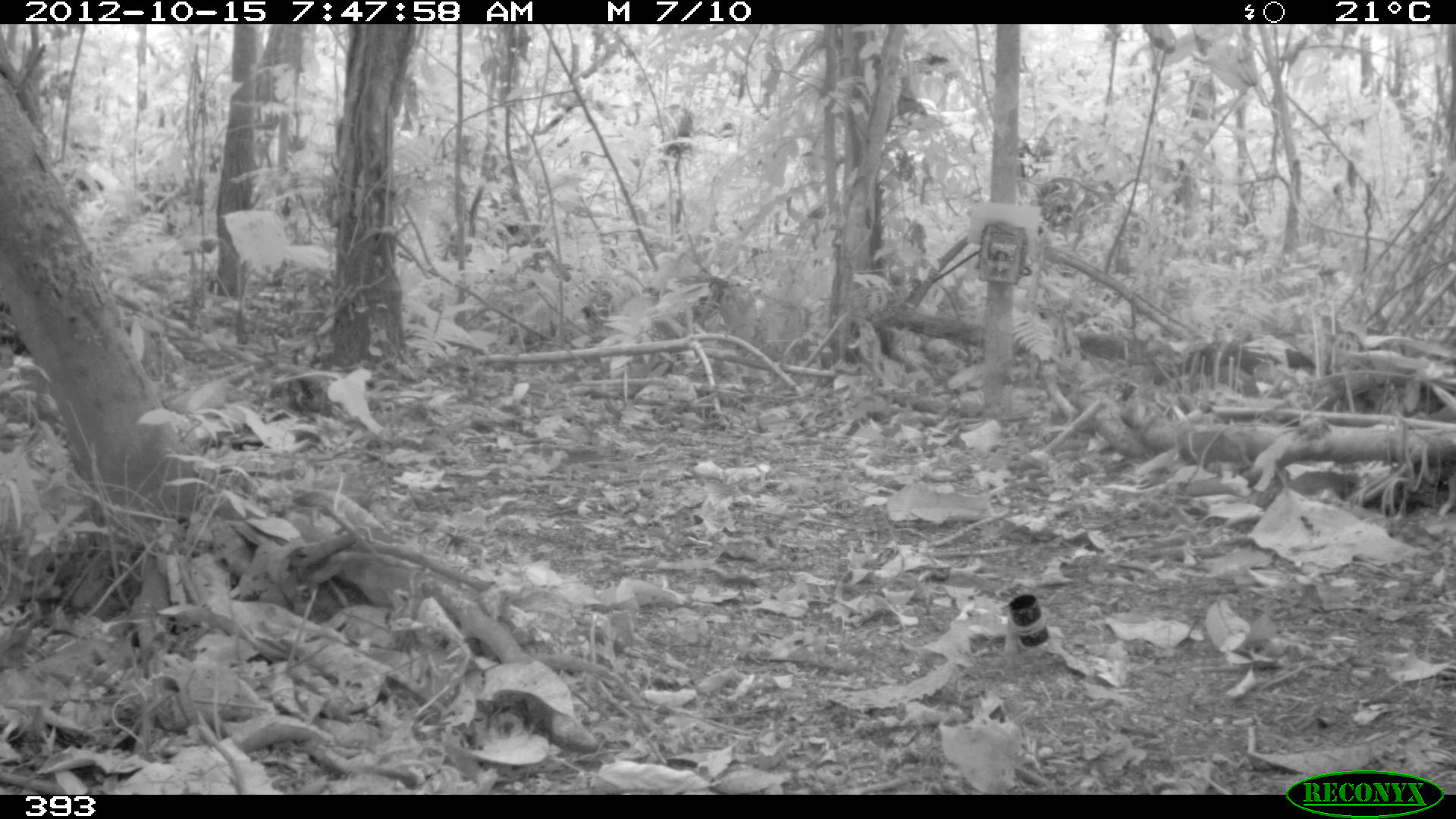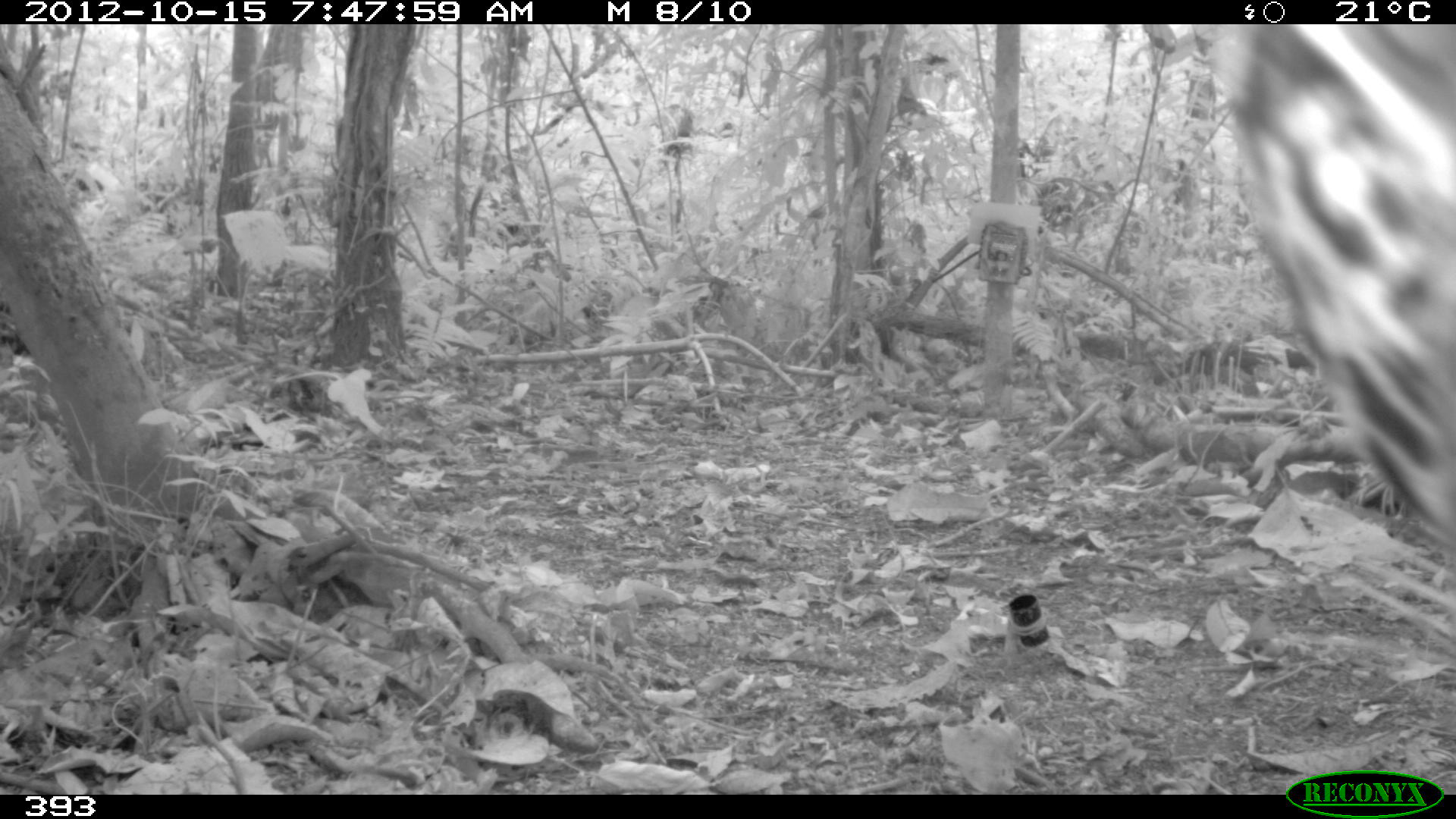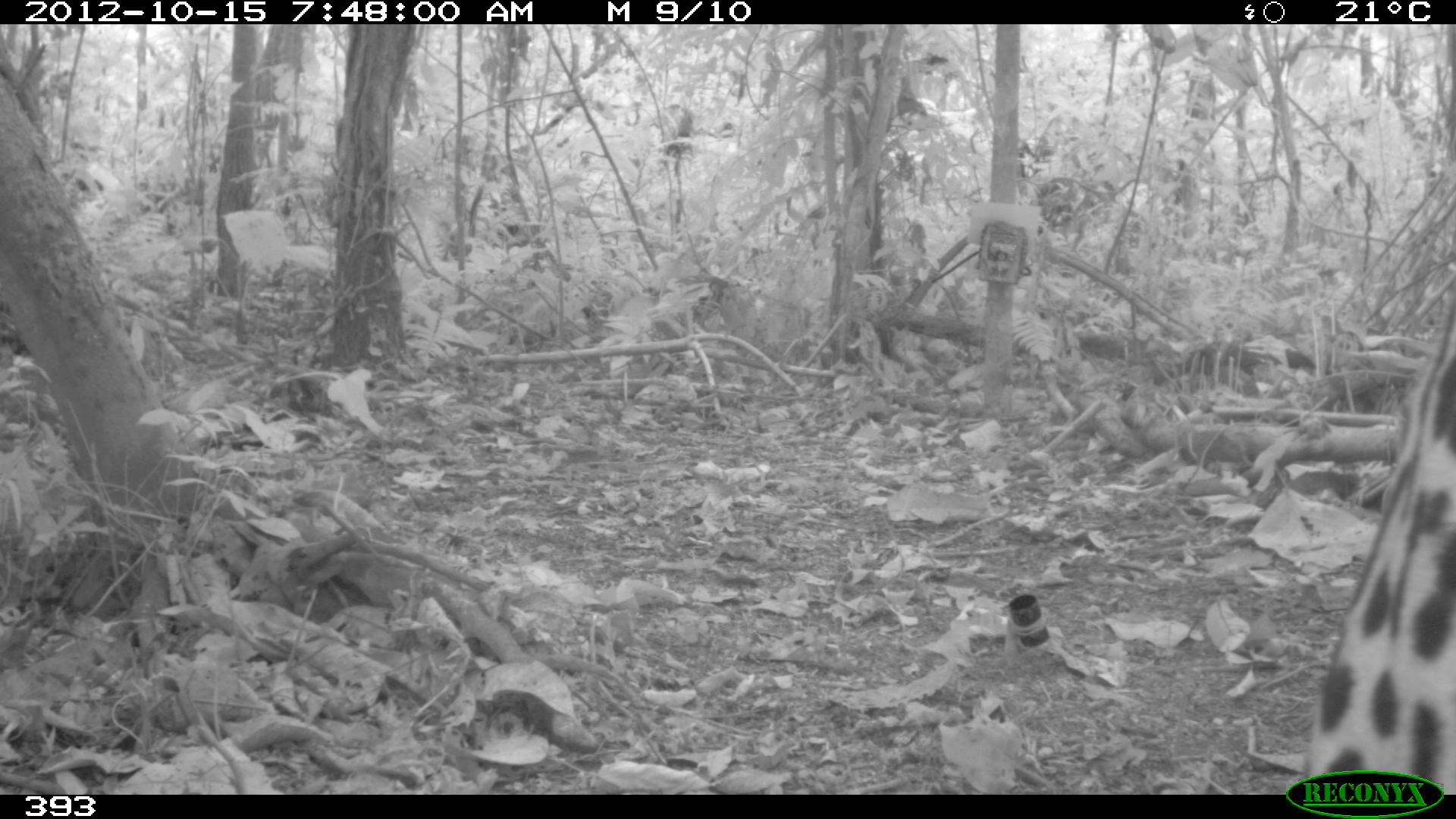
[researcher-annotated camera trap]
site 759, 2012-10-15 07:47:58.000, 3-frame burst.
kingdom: Animalia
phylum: Chordata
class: Mammalia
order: Carnivora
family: Felidae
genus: Panthera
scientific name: Panthera onca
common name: jaguar